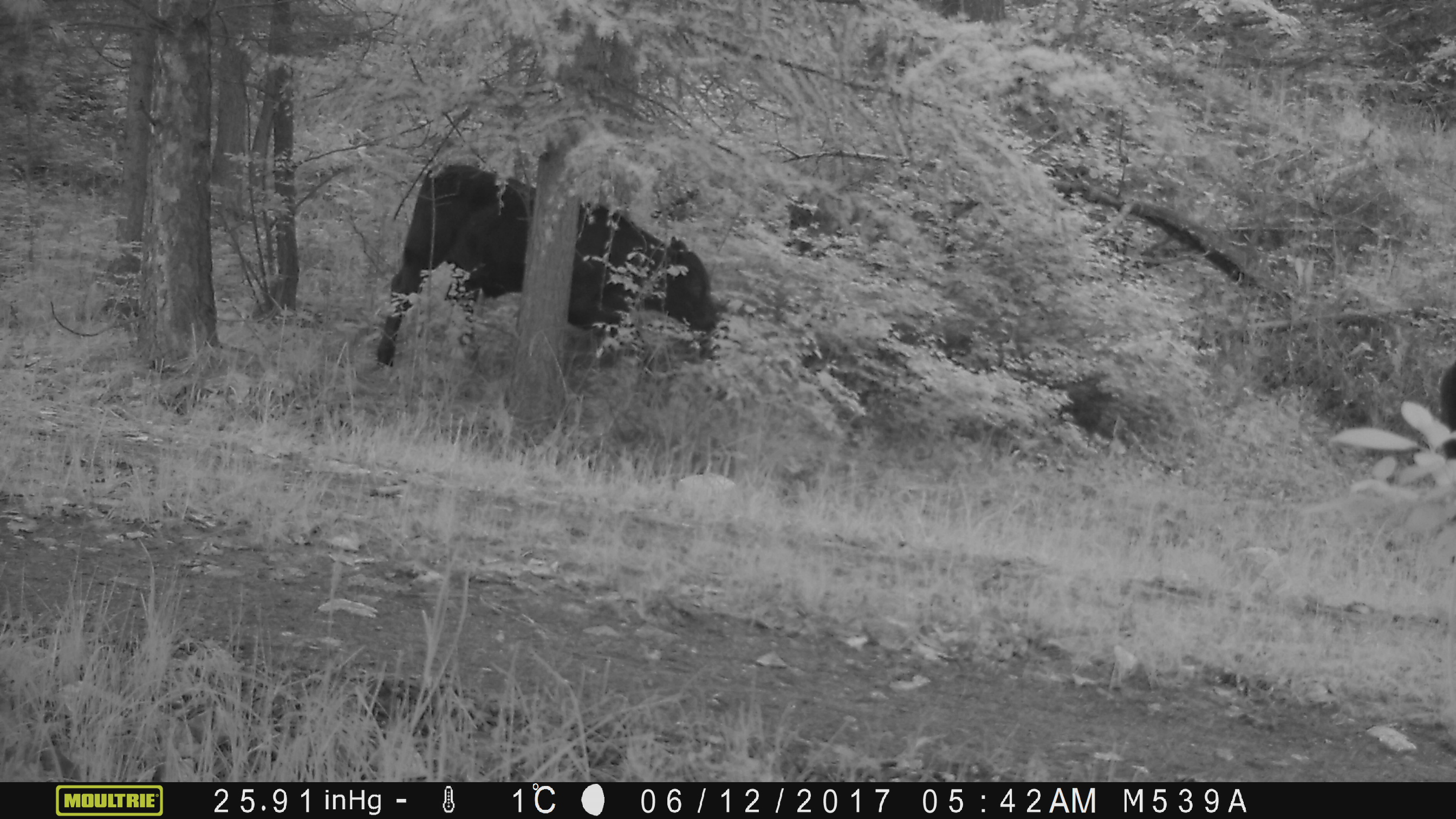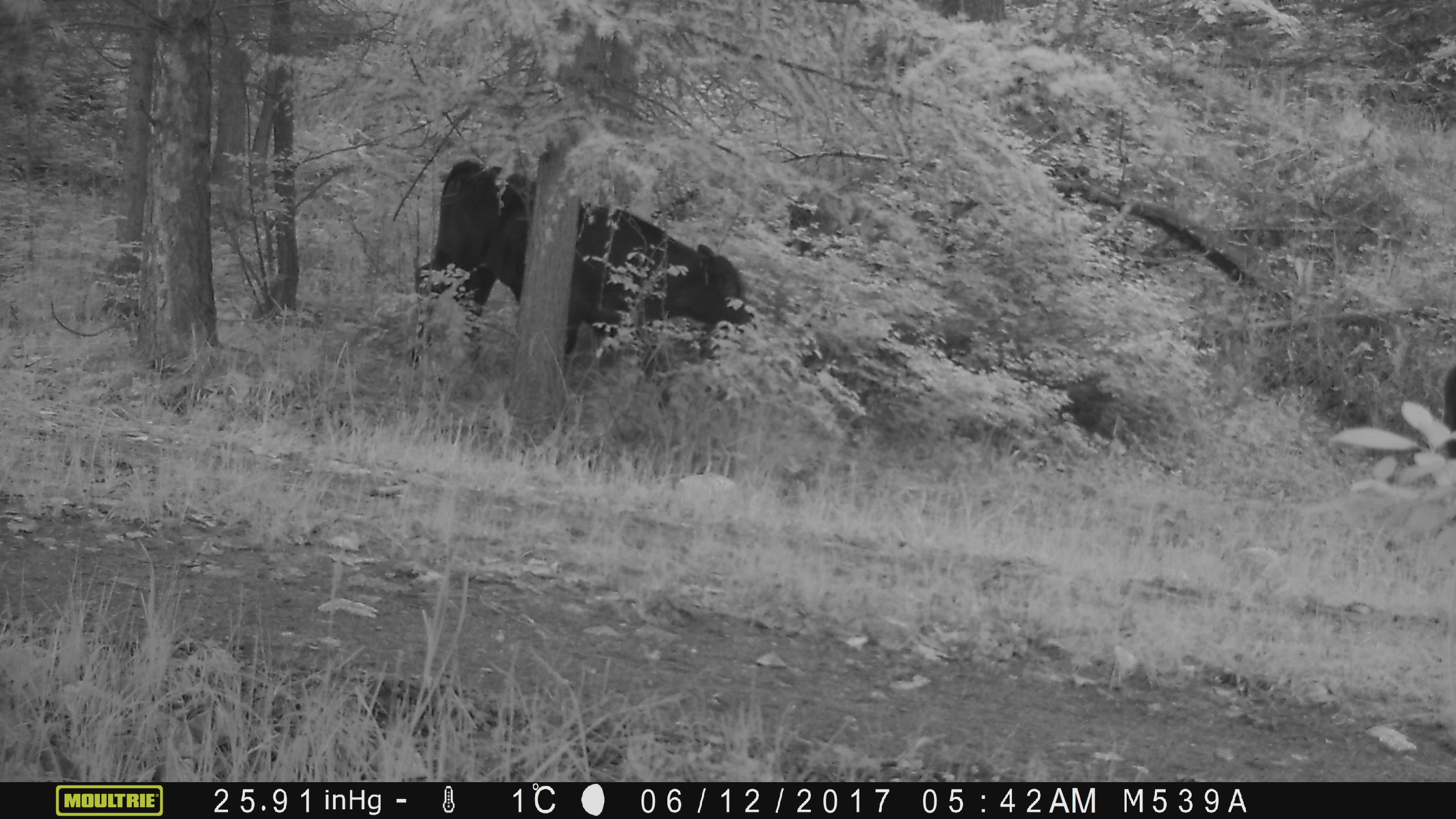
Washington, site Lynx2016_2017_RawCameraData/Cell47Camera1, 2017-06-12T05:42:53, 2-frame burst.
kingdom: Animalia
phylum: Chordata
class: Mammalia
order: Artiodactyla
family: Bovidae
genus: Bos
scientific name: Bos taurus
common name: domestic cattle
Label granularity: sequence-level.